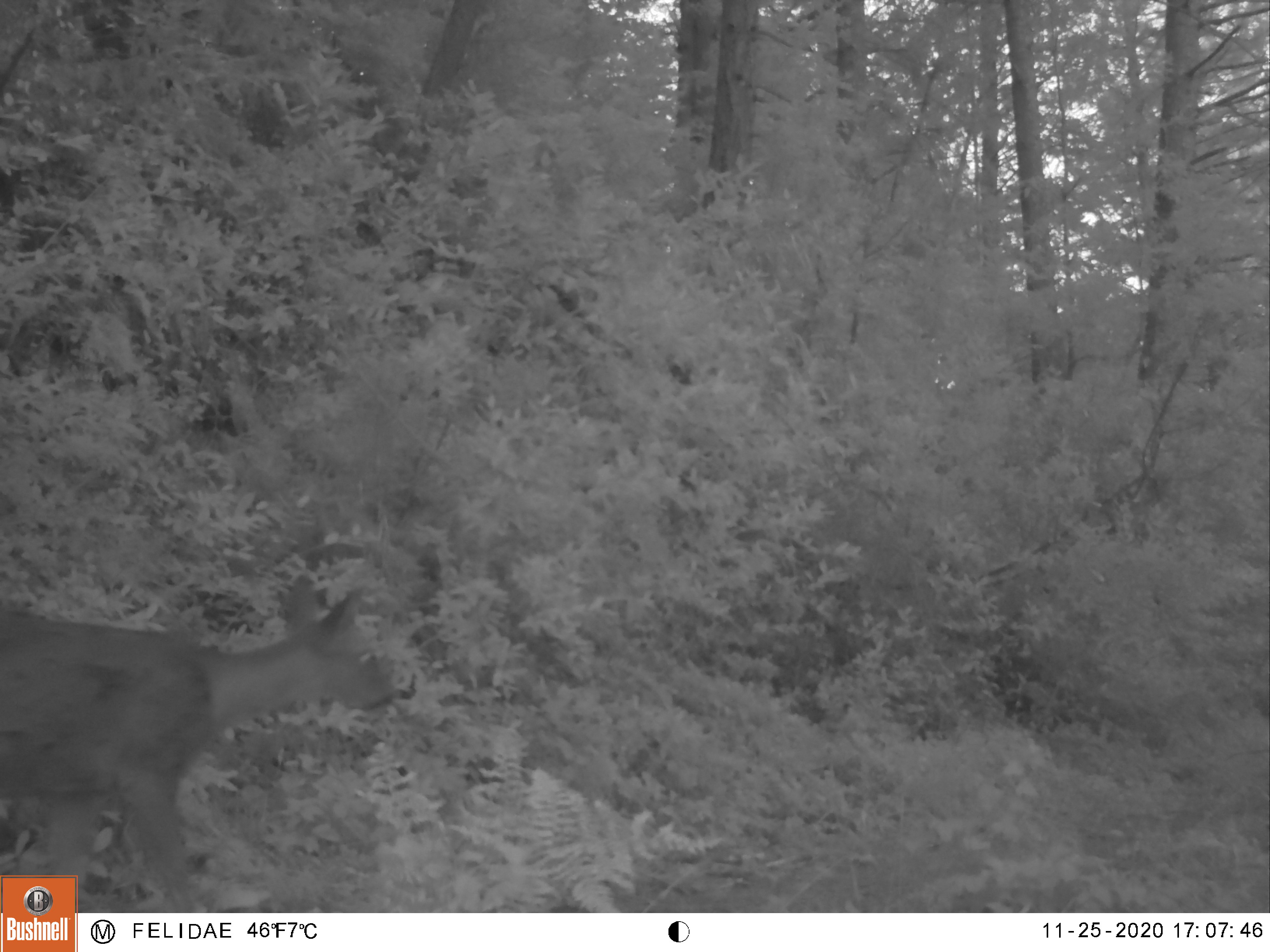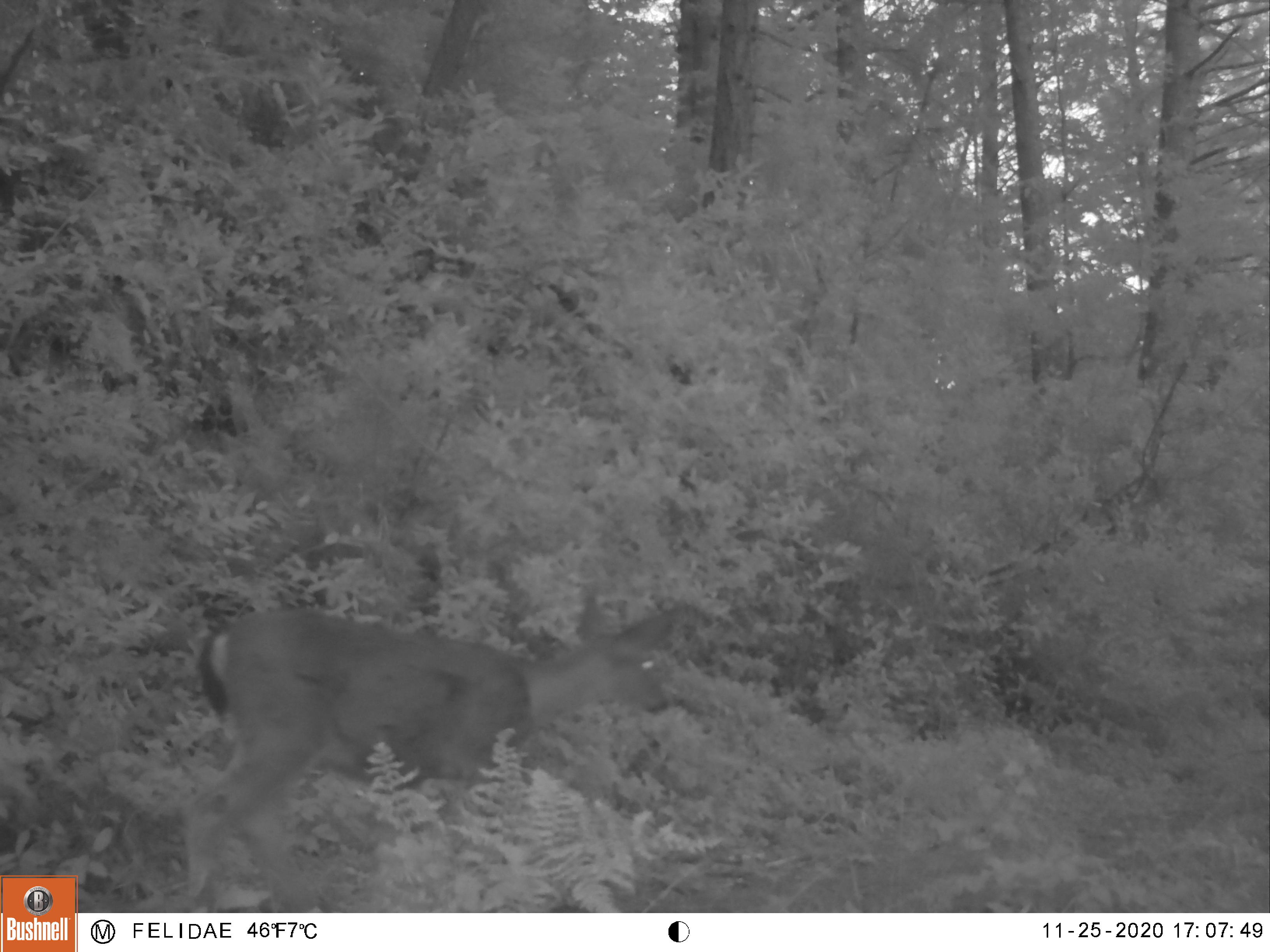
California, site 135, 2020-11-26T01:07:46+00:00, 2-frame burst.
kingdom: Animalia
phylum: Chordata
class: Mammalia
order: Artiodactyla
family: Cervidae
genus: Odocoileus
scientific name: Odocoileus hemionus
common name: mule deer